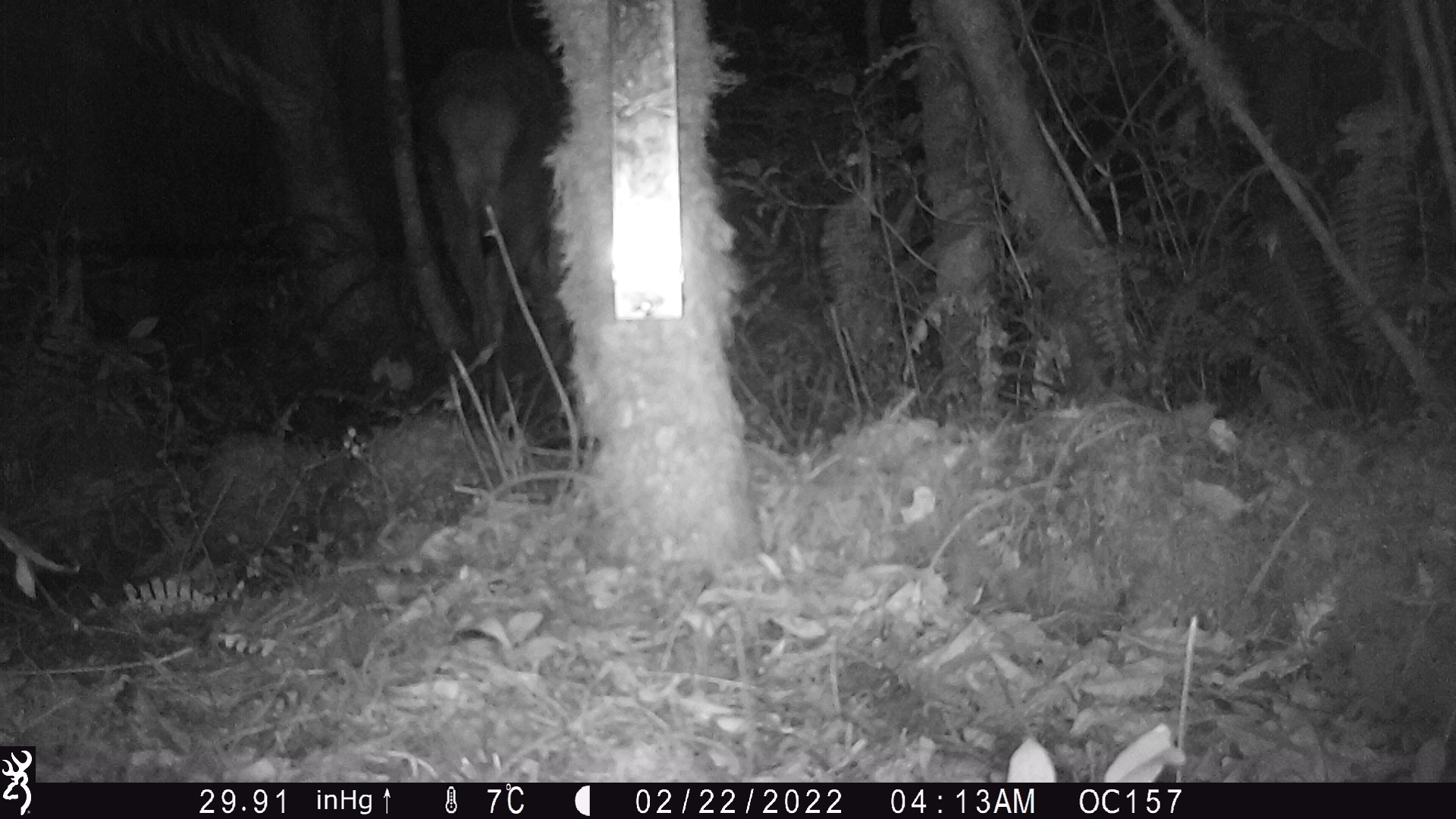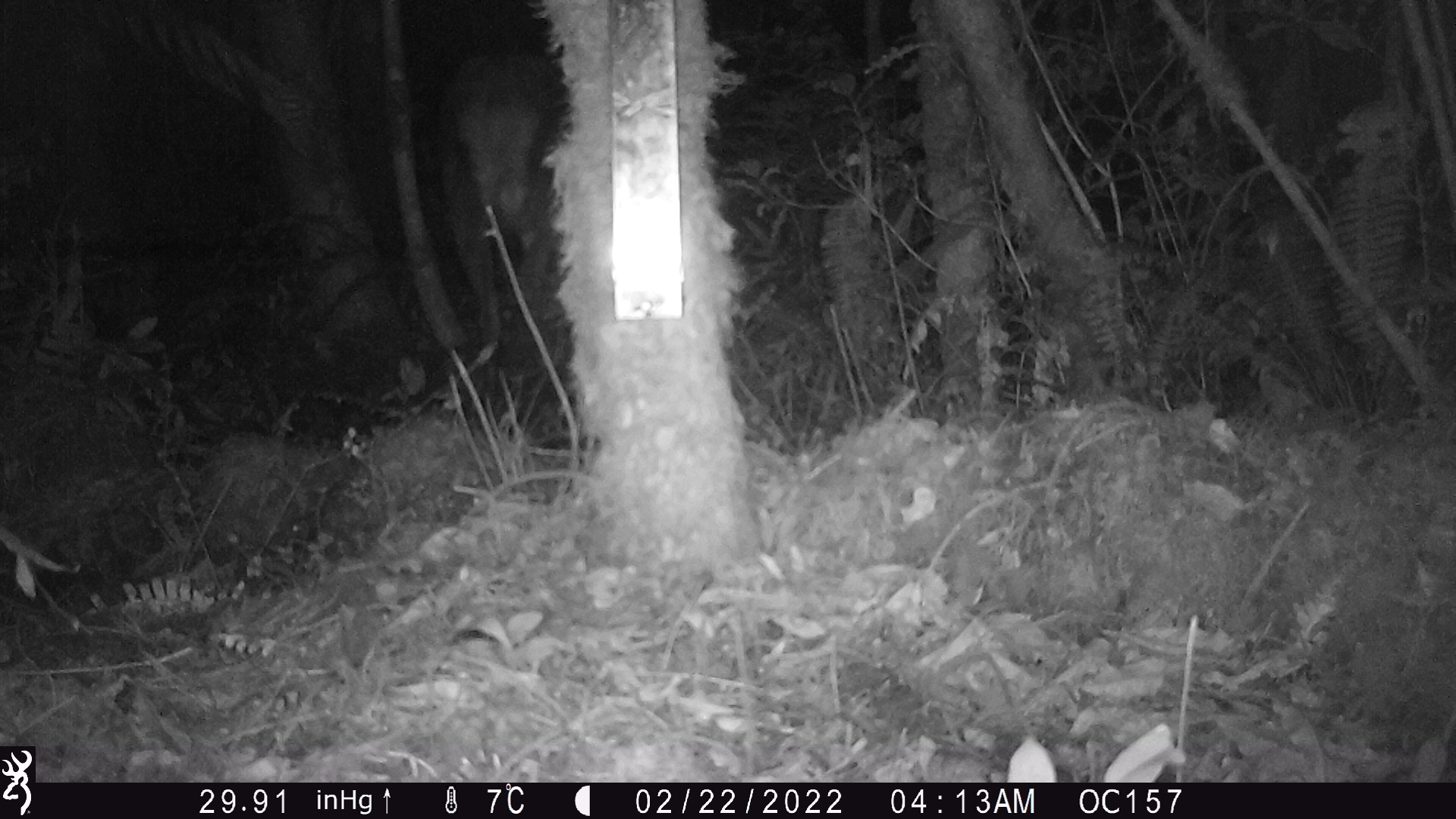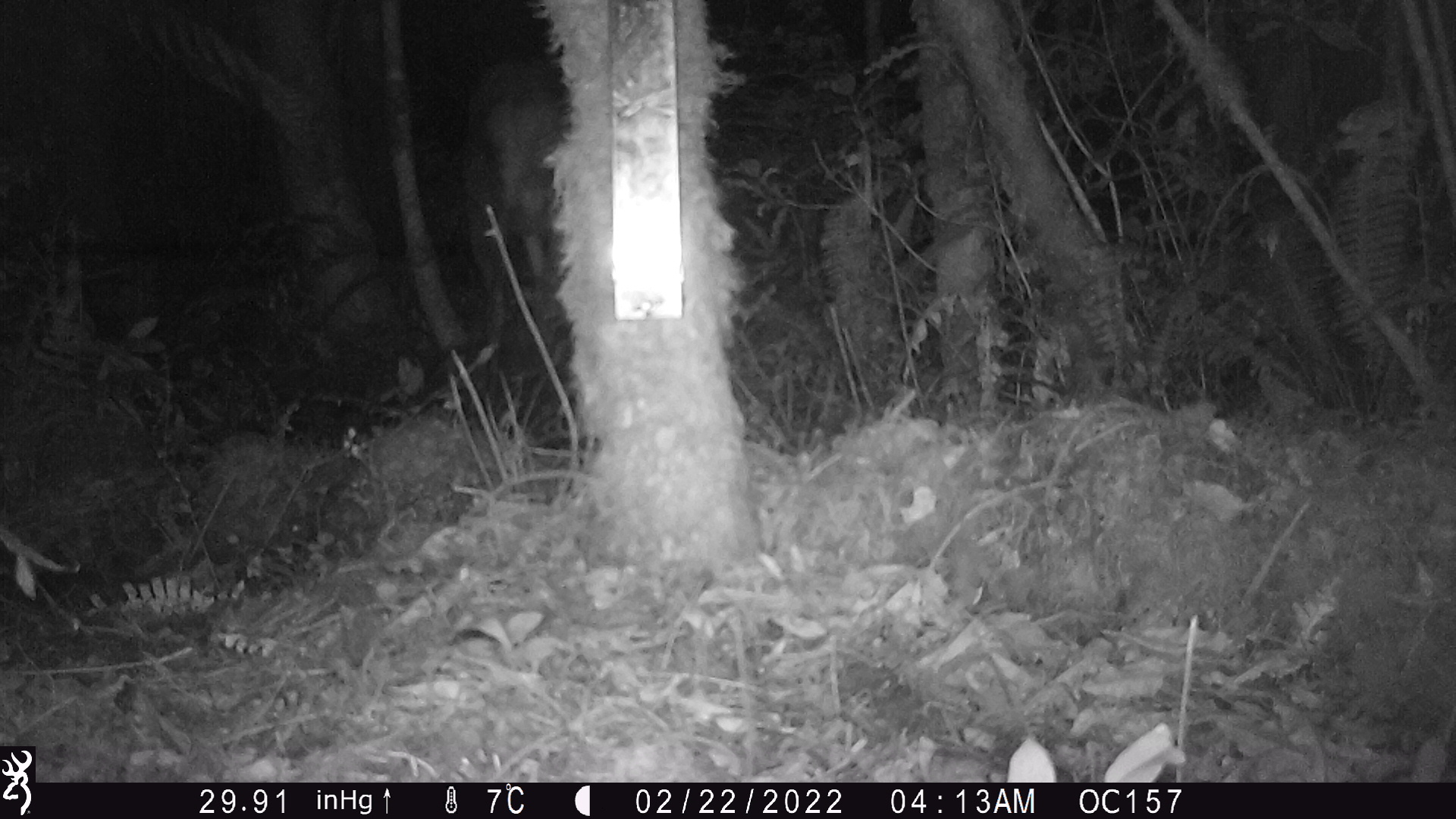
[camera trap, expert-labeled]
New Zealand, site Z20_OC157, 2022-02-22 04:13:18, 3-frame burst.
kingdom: Animalia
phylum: Chordata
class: Mammalia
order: Artiodactyla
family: Cervidae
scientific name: Cervidae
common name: deer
Deer (Cervidae).